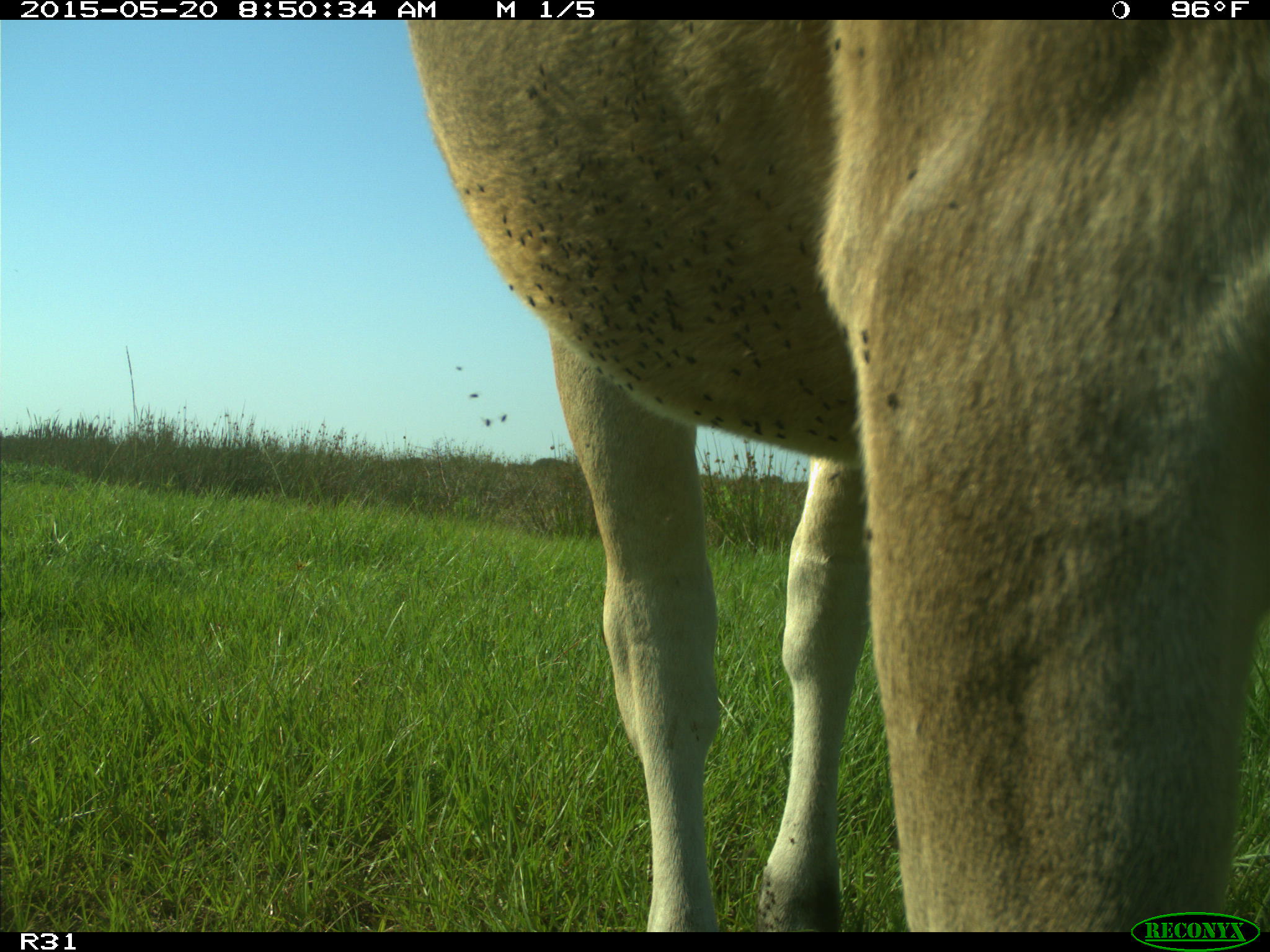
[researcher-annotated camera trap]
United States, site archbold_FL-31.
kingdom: Animalia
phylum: Chordata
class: Mammalia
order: Artiodactyla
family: Bovidae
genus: Bos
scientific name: Bos taurus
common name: domestic cow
Bos taurus (domestic cow).